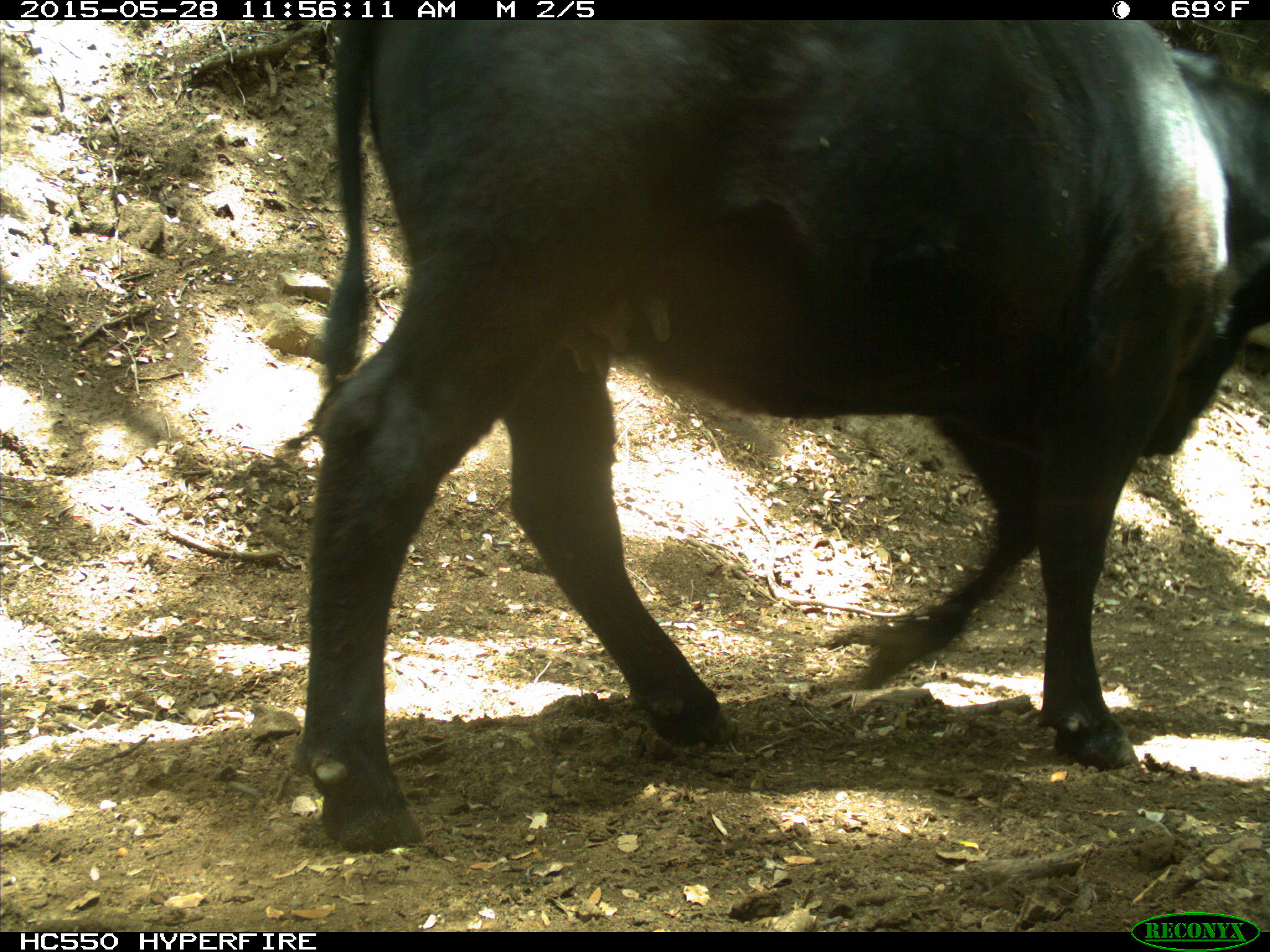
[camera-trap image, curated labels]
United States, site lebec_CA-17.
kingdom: Animalia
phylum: Chordata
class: Mammalia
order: Artiodactyla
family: Bovidae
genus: Bos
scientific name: Bos taurus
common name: domestic cow